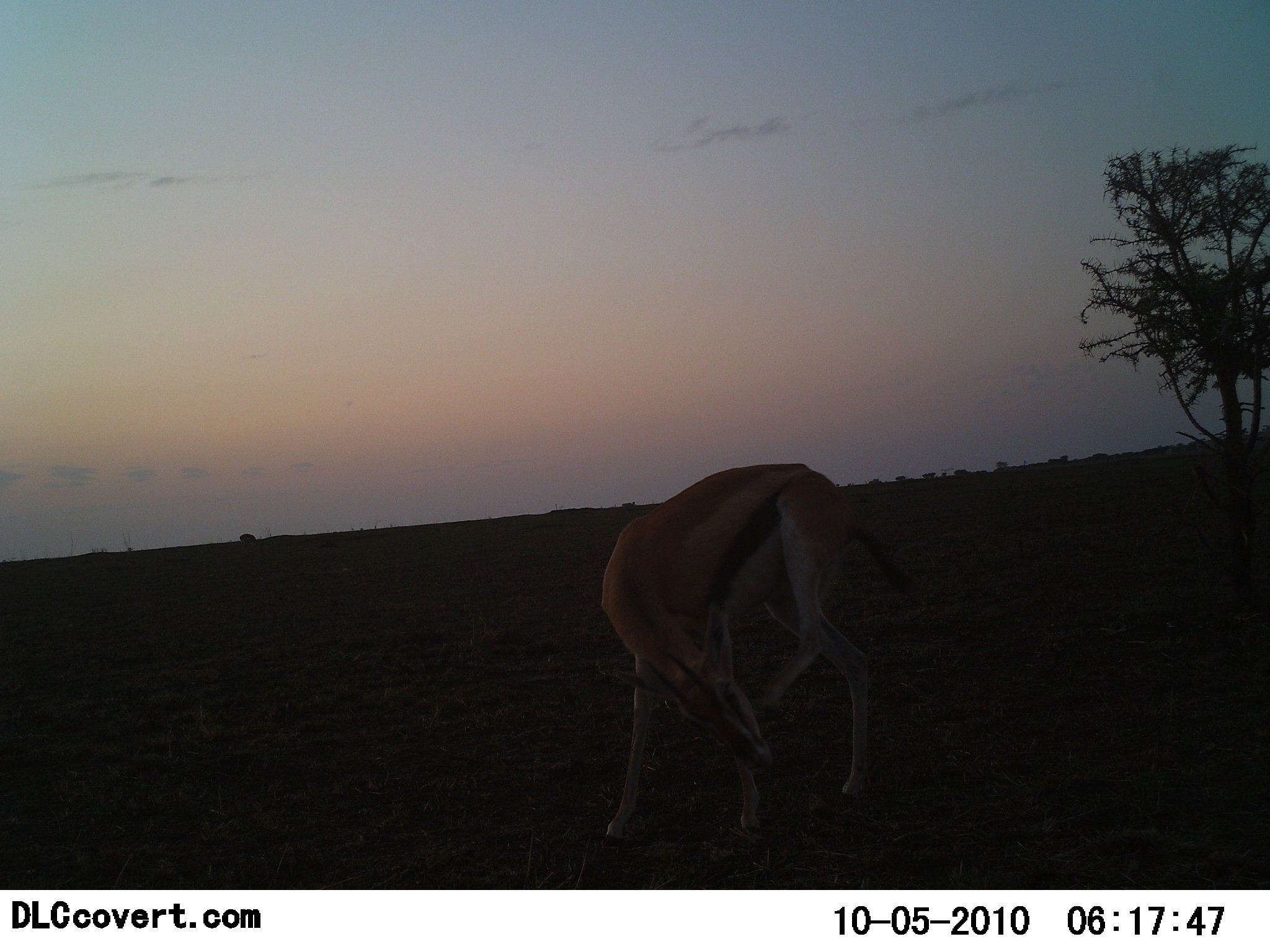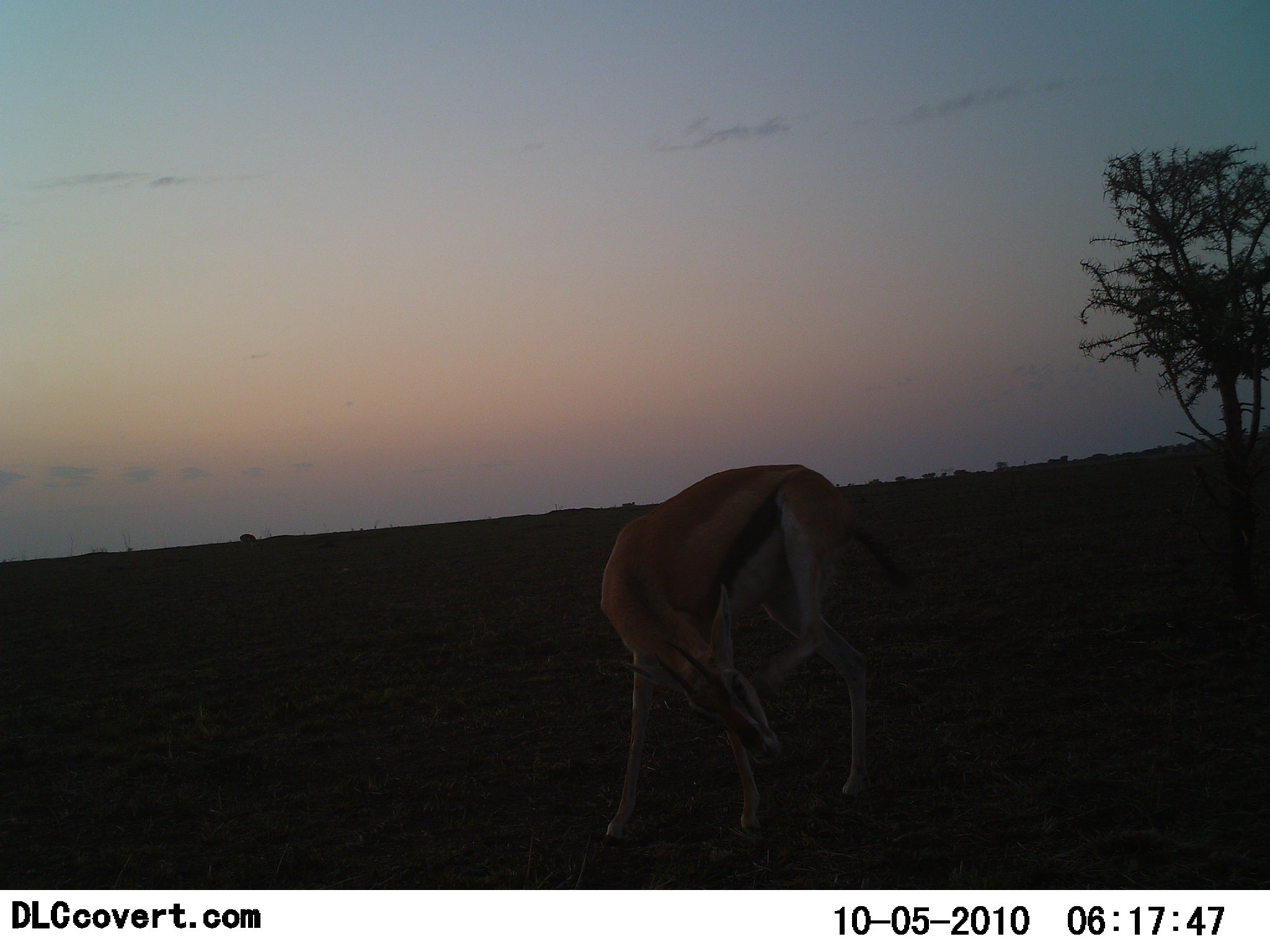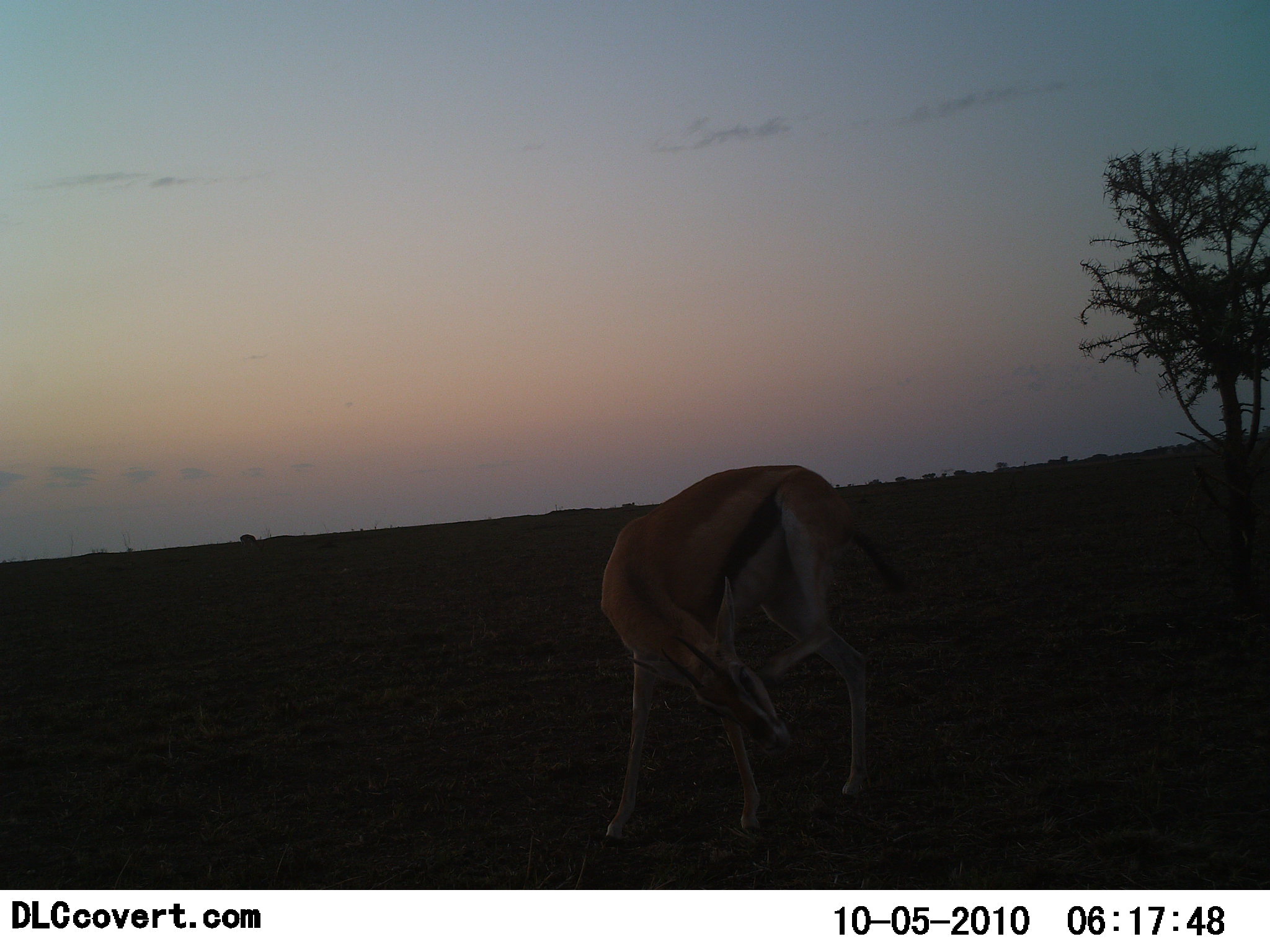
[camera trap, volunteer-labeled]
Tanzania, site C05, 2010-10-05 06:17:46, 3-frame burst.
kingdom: Animalia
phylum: Chordata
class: Mammalia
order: Artiodactyla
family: Bovidae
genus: Eudorcas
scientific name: Eudorcas thomsonii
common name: thomson's gazelle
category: gazellethomsons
Gazellethomsons (thomson's gazelle) (Eudorcas thomsonii), count 1. Behavior (volunteer vote fractions): standing 75%, resting 6%, moving 12%, interacting 0%. Young present (vote fraction): 0%. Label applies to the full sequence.